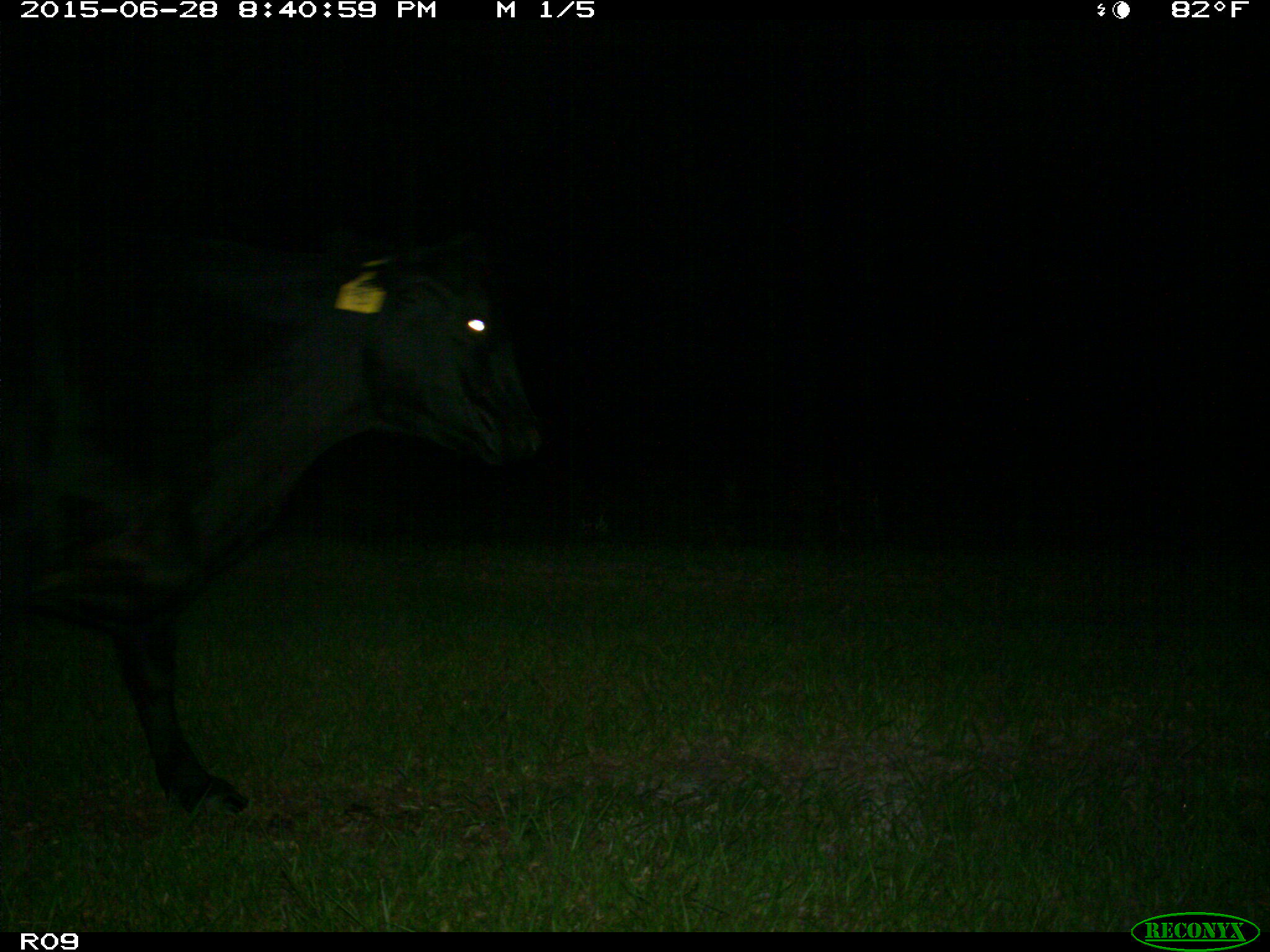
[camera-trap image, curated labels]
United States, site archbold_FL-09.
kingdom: Animalia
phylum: Chordata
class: Mammalia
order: Artiodactyla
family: Bovidae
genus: Bos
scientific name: Bos taurus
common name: domestic cow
Bos taurus (domestic cow).